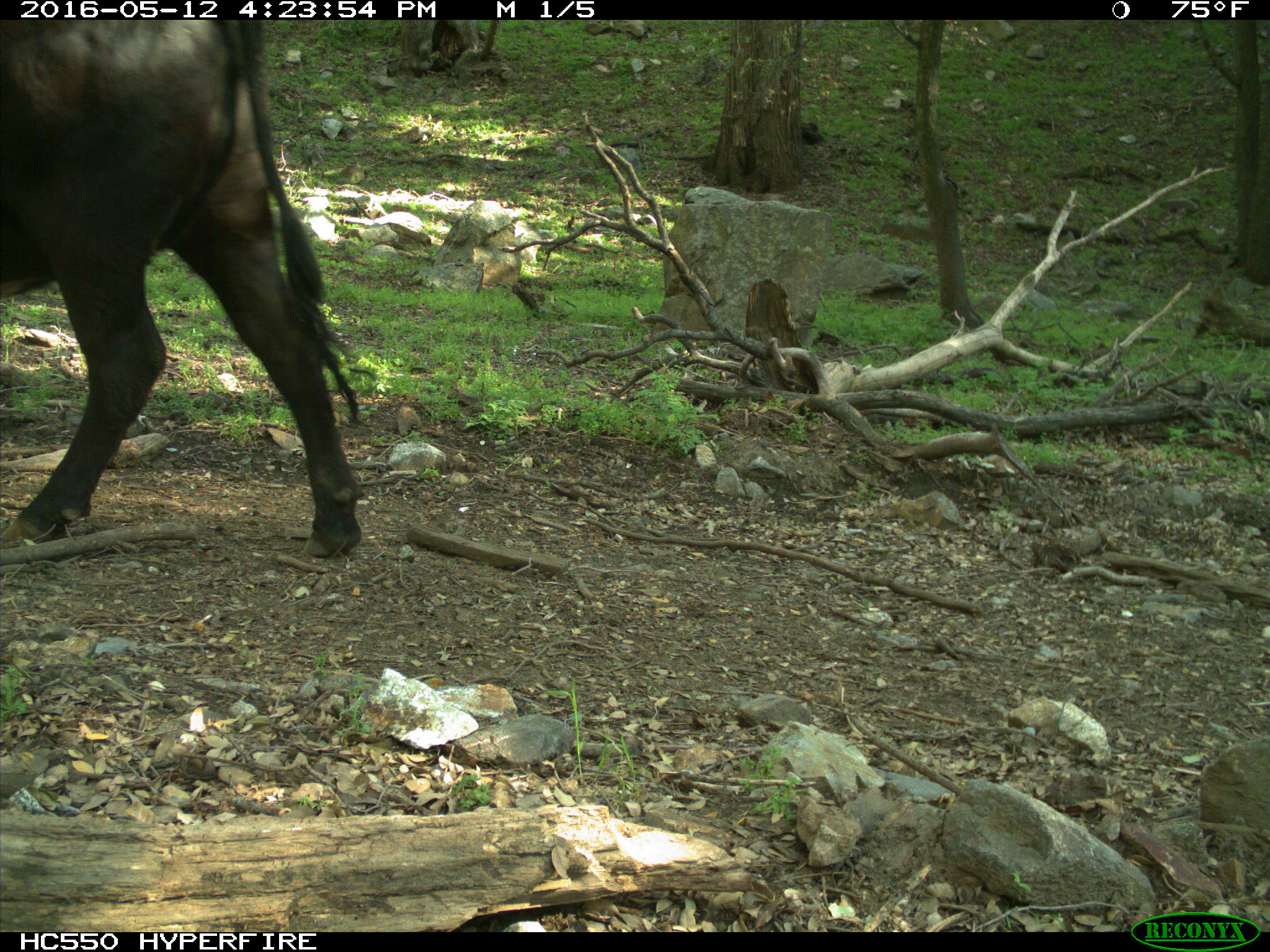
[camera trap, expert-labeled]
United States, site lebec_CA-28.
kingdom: Animalia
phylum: Chordata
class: Mammalia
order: Artiodactyla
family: Bovidae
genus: Bos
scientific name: Bos taurus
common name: domestic cow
Bos taurus (domestic cow).